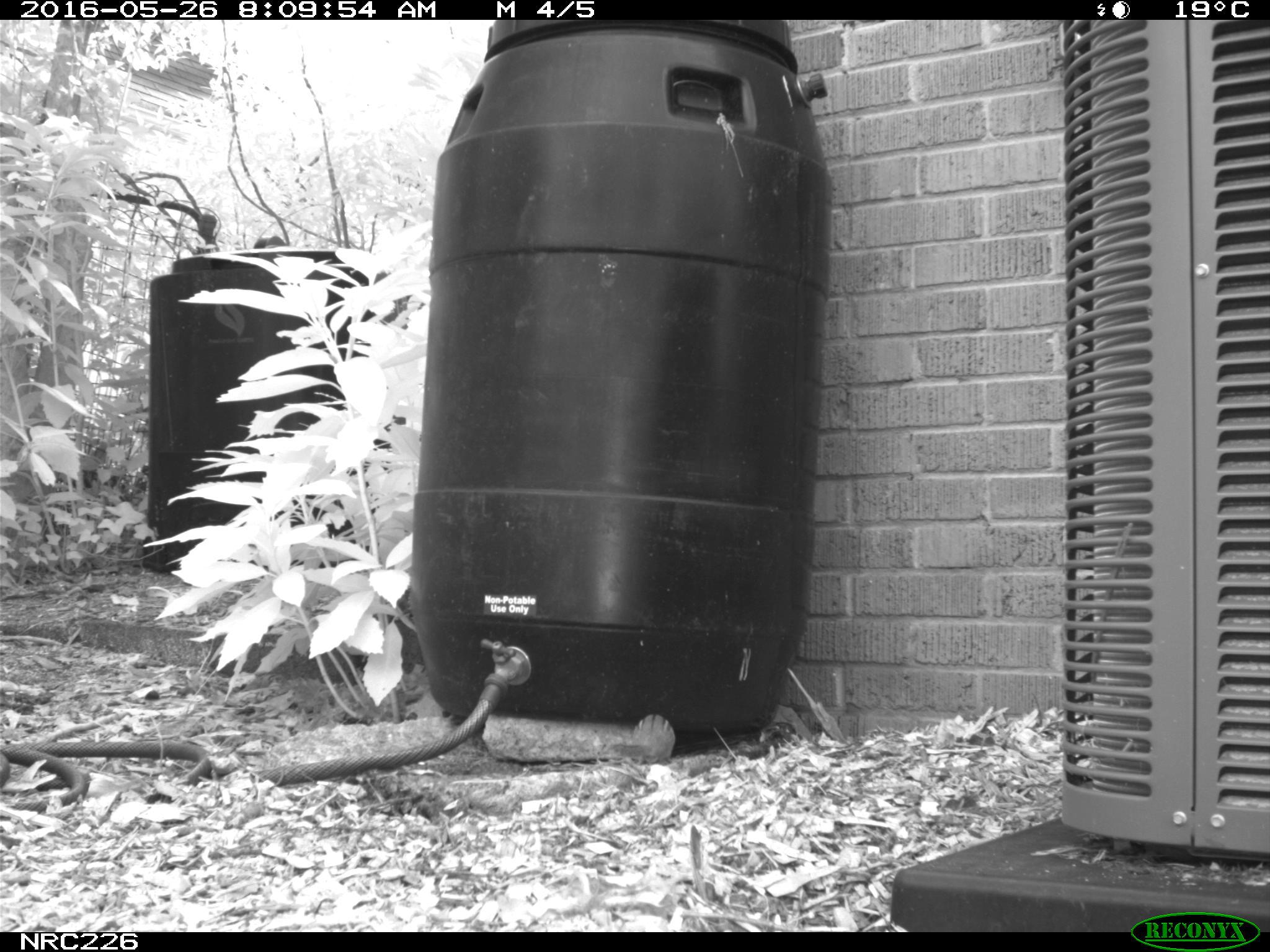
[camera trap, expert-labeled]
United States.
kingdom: Animalia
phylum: Chordata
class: Mammalia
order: Rodentia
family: Sciuridae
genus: Tamias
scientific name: Tamias striatus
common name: eastern chipmunk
Eastern Chipmunk (Tamias striatus).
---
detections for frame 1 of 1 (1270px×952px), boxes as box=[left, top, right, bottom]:
Eastern Chipmunk: box=[599, 704, 684, 768]